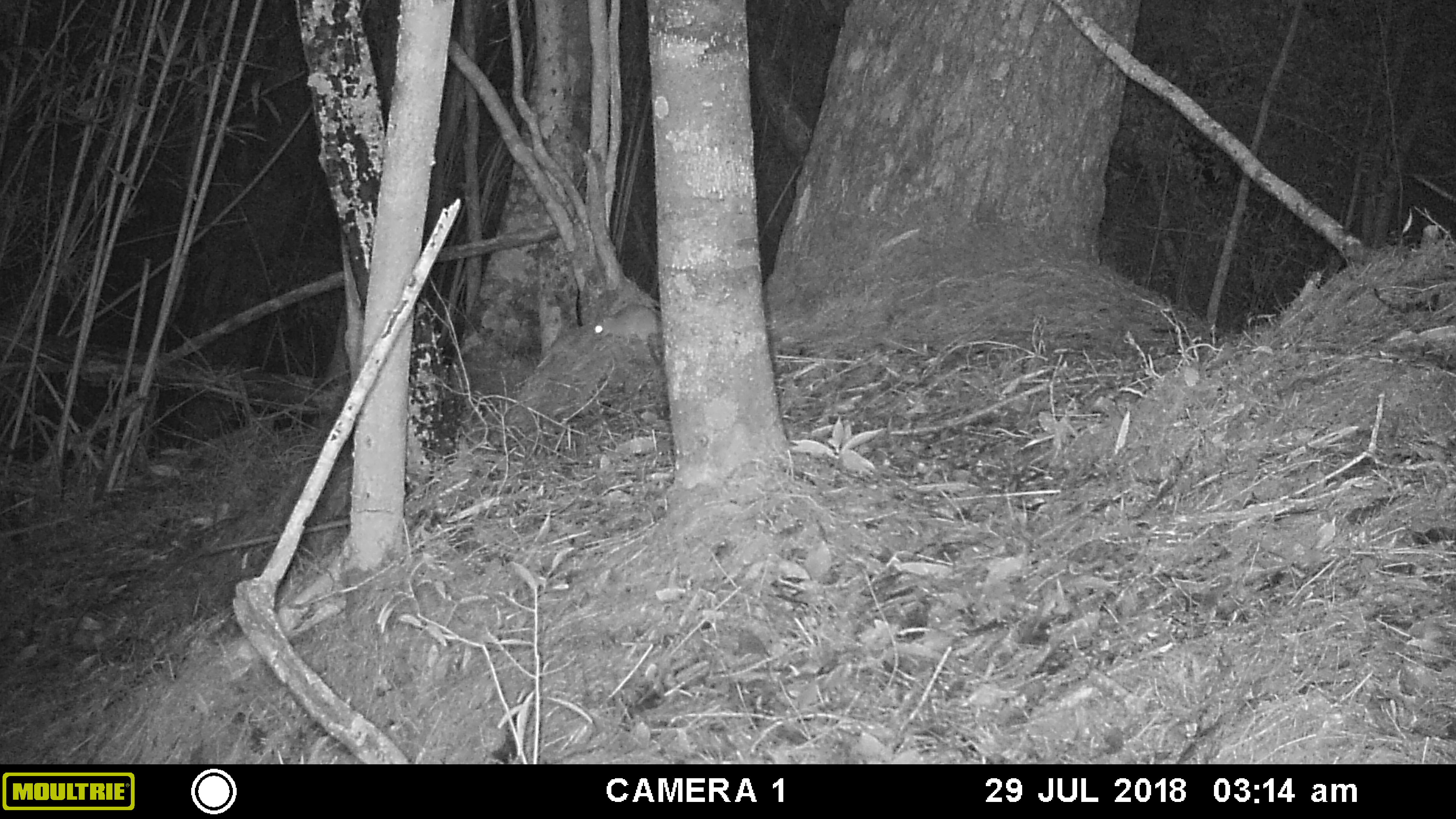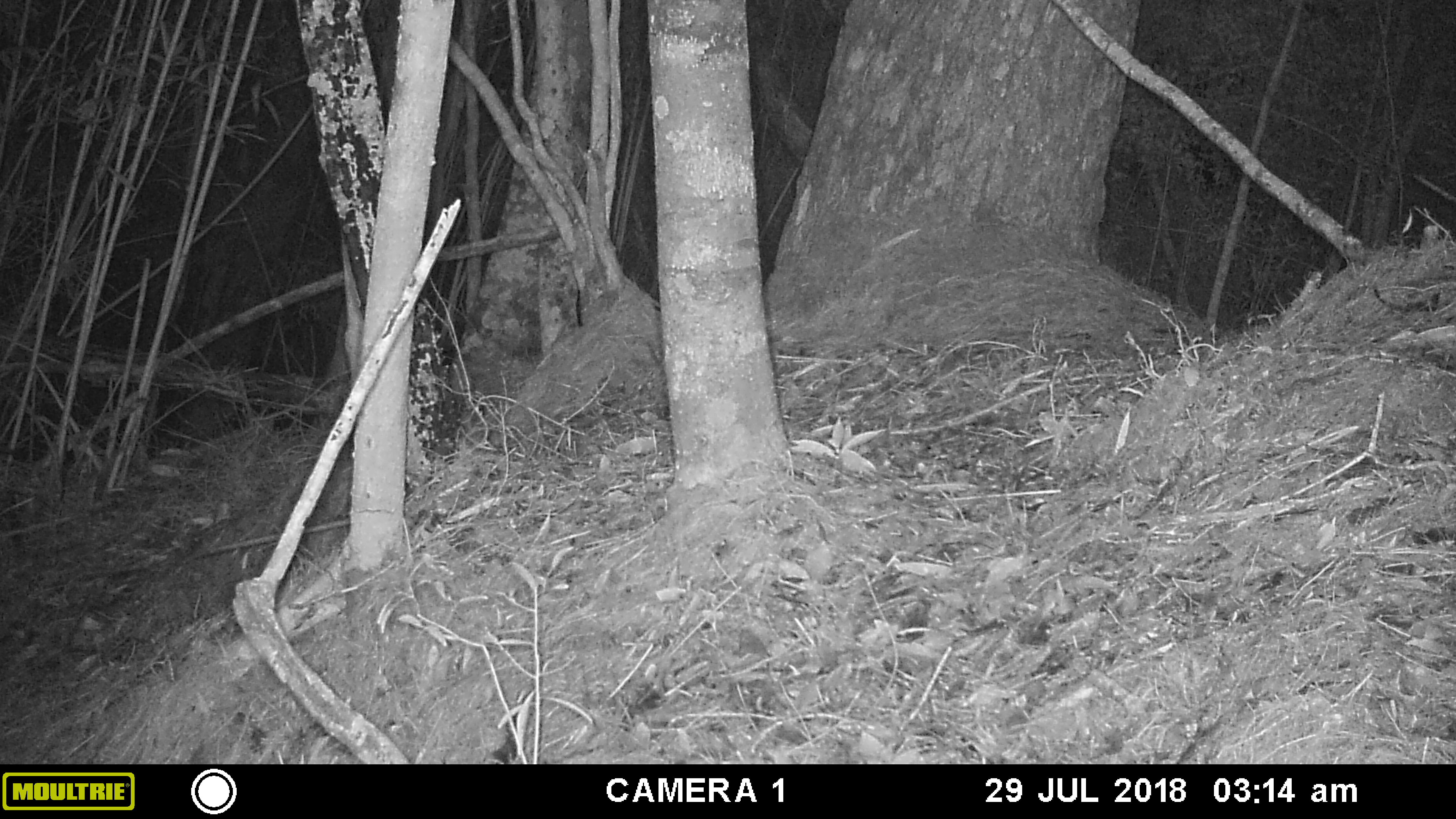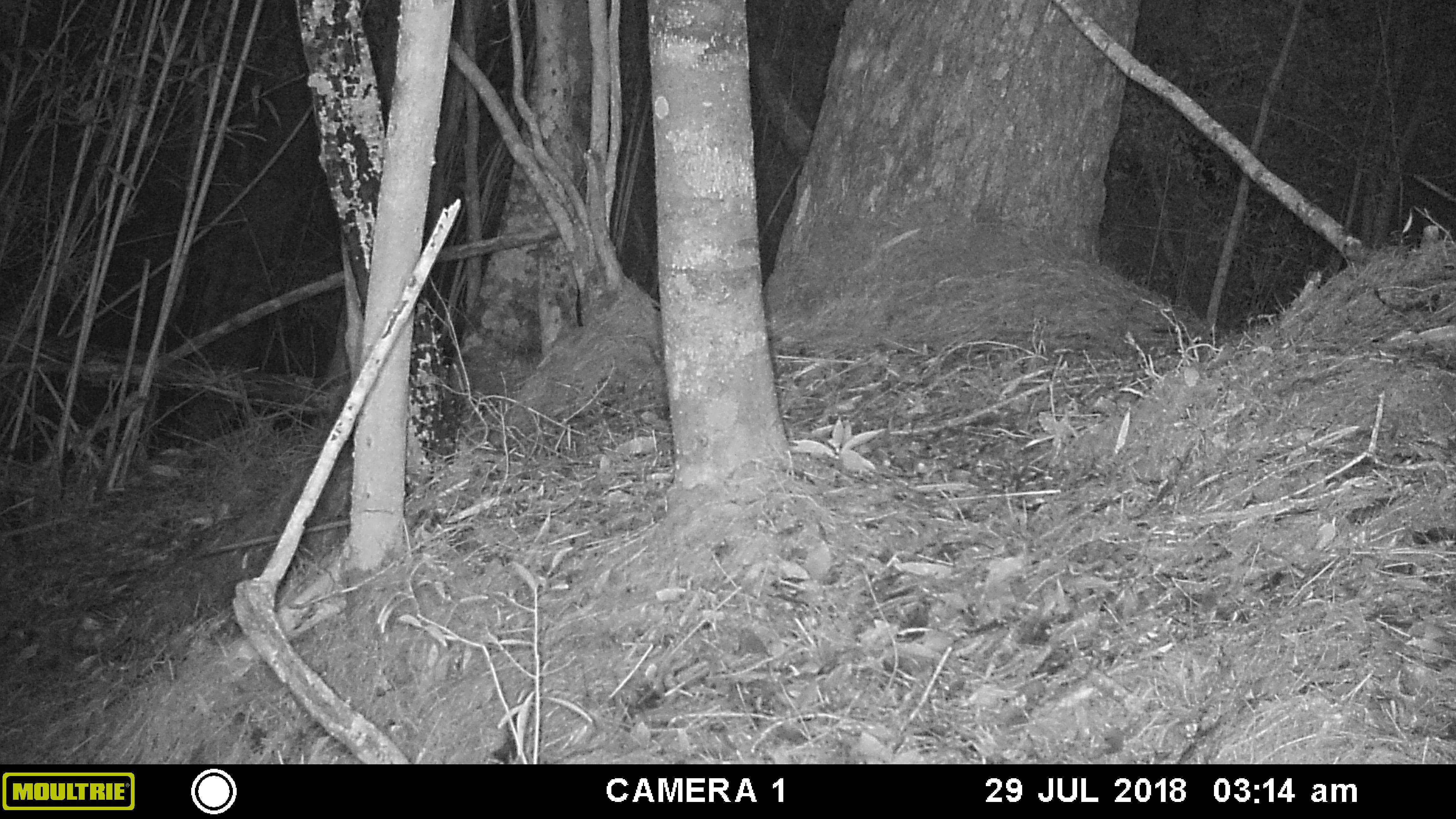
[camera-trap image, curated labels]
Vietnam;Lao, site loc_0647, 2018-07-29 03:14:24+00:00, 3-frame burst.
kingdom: Animalia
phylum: Chordata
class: Mammalia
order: Rodentia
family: Muridae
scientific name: Muridae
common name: old-world mice and rats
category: unidentified murid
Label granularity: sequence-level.